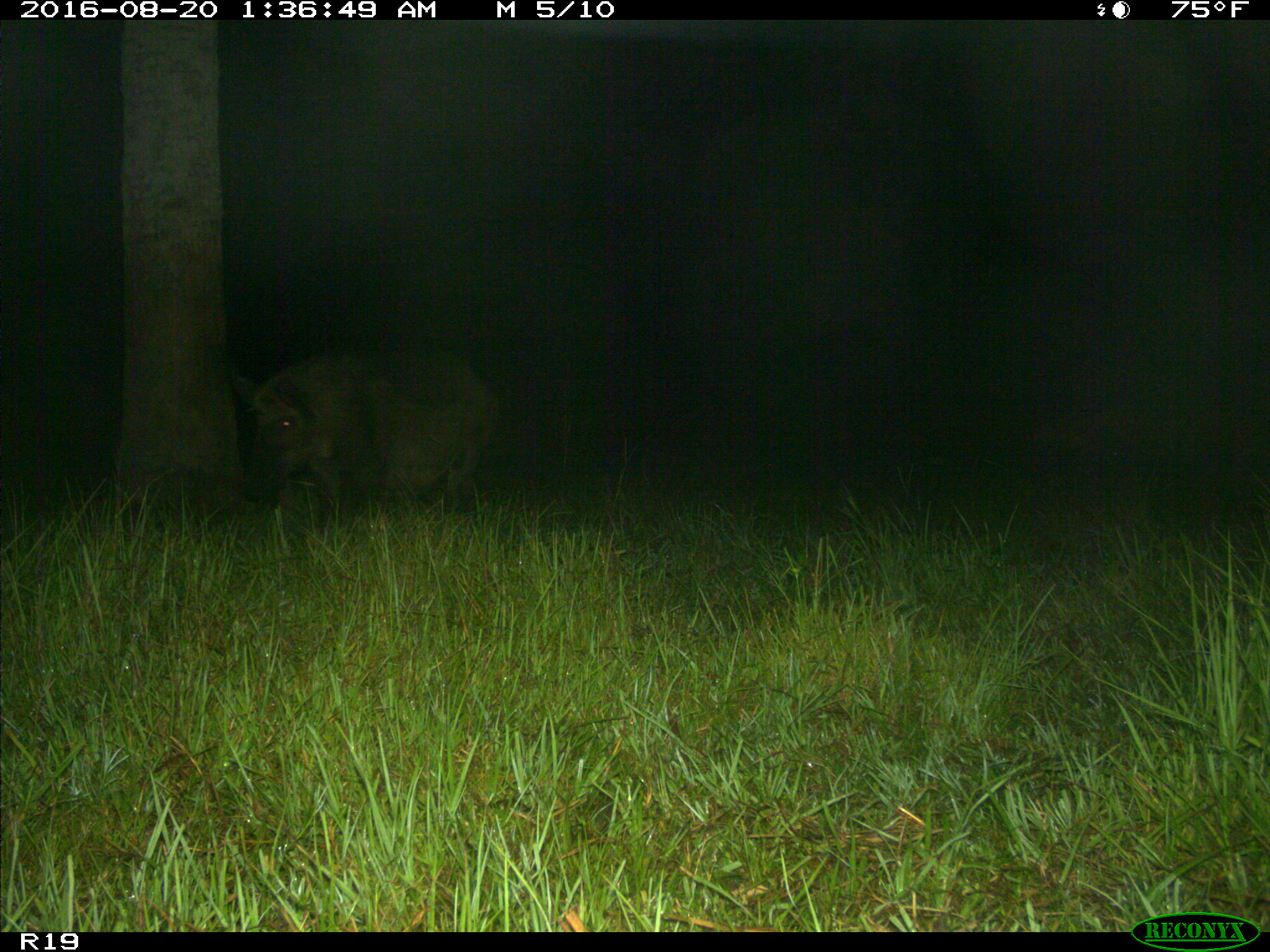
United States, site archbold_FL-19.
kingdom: Animalia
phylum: Chordata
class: Mammalia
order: Artiodactyla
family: Suidae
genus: Sus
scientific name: Sus scrofa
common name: wild boar